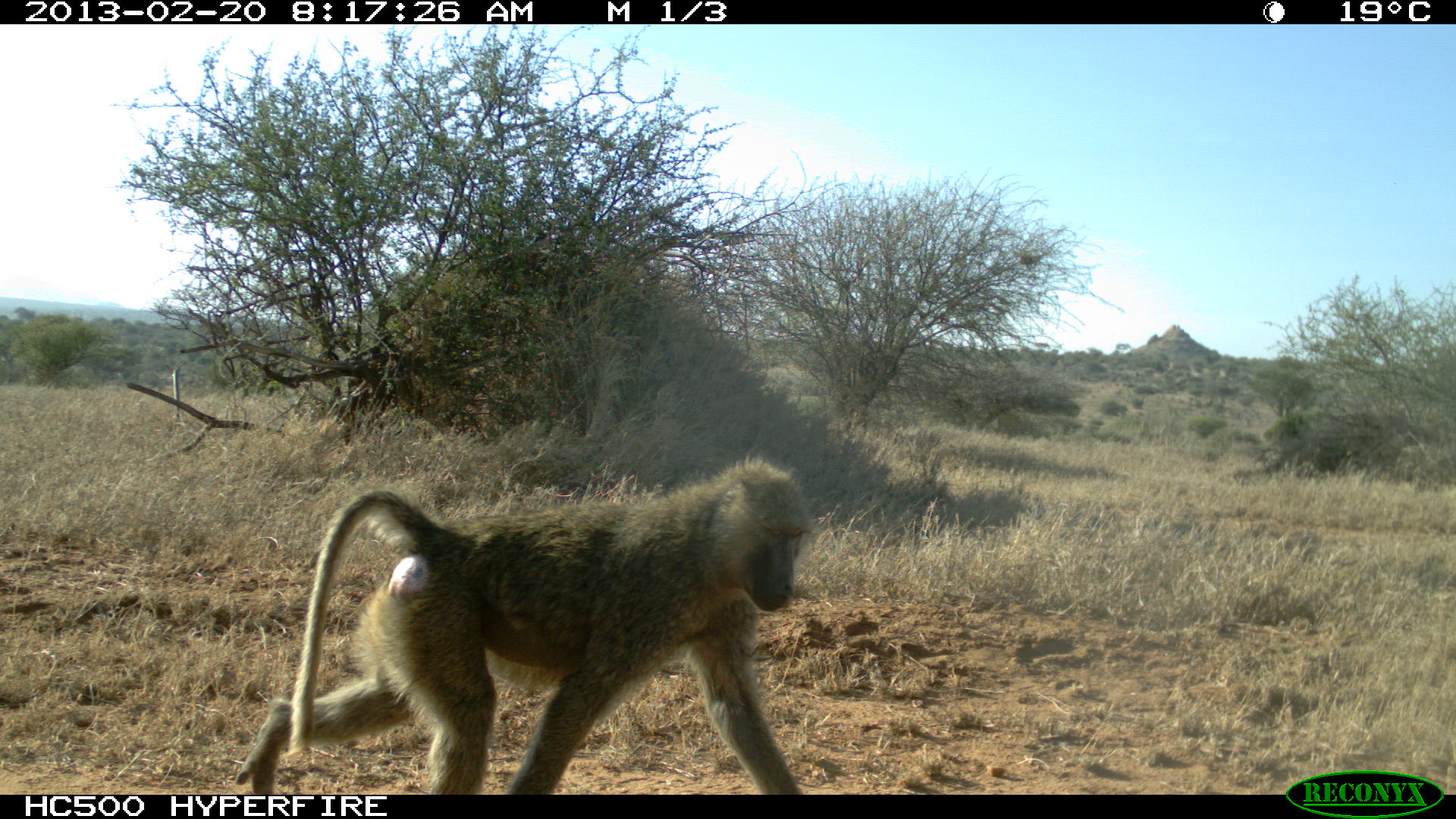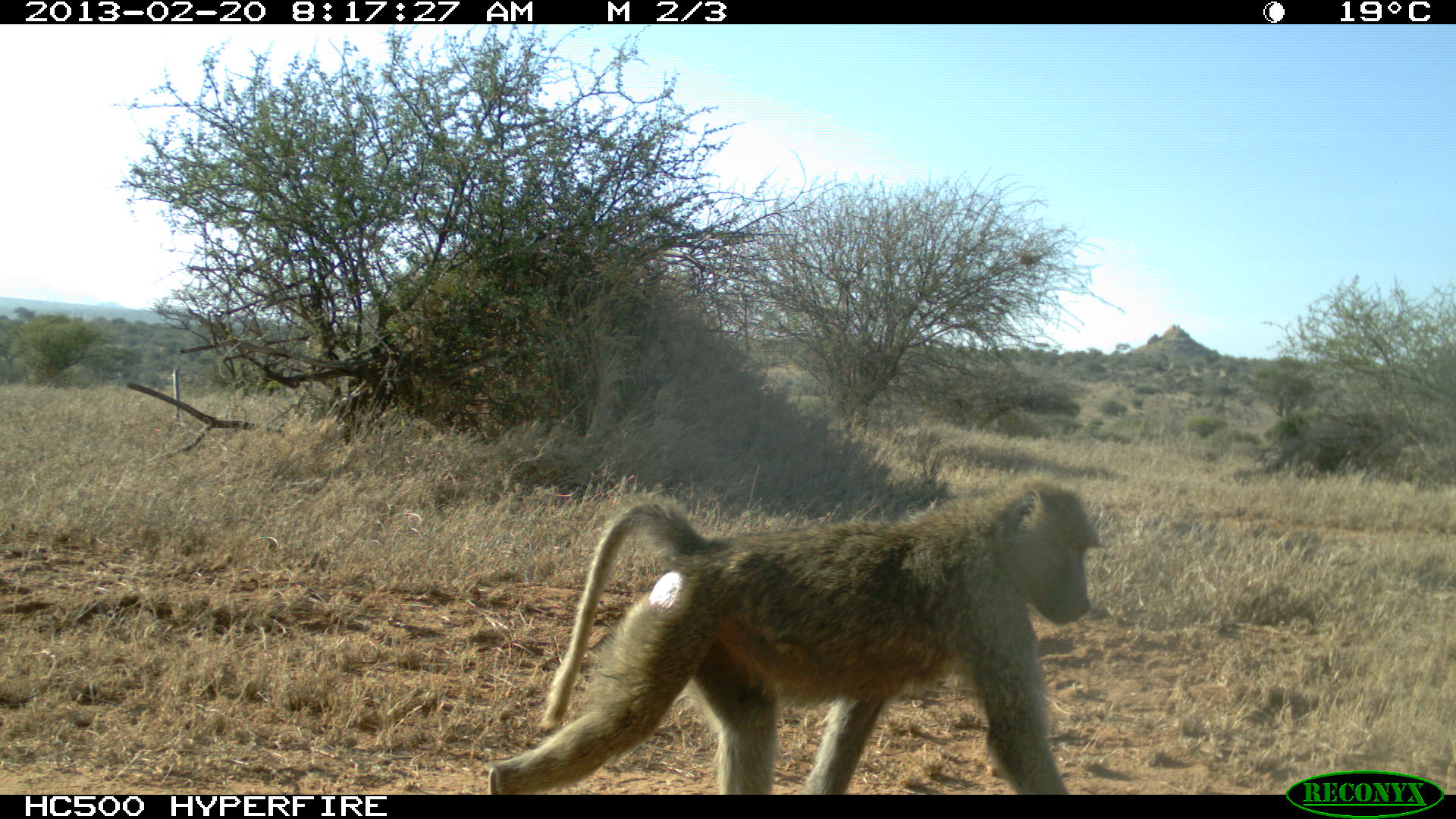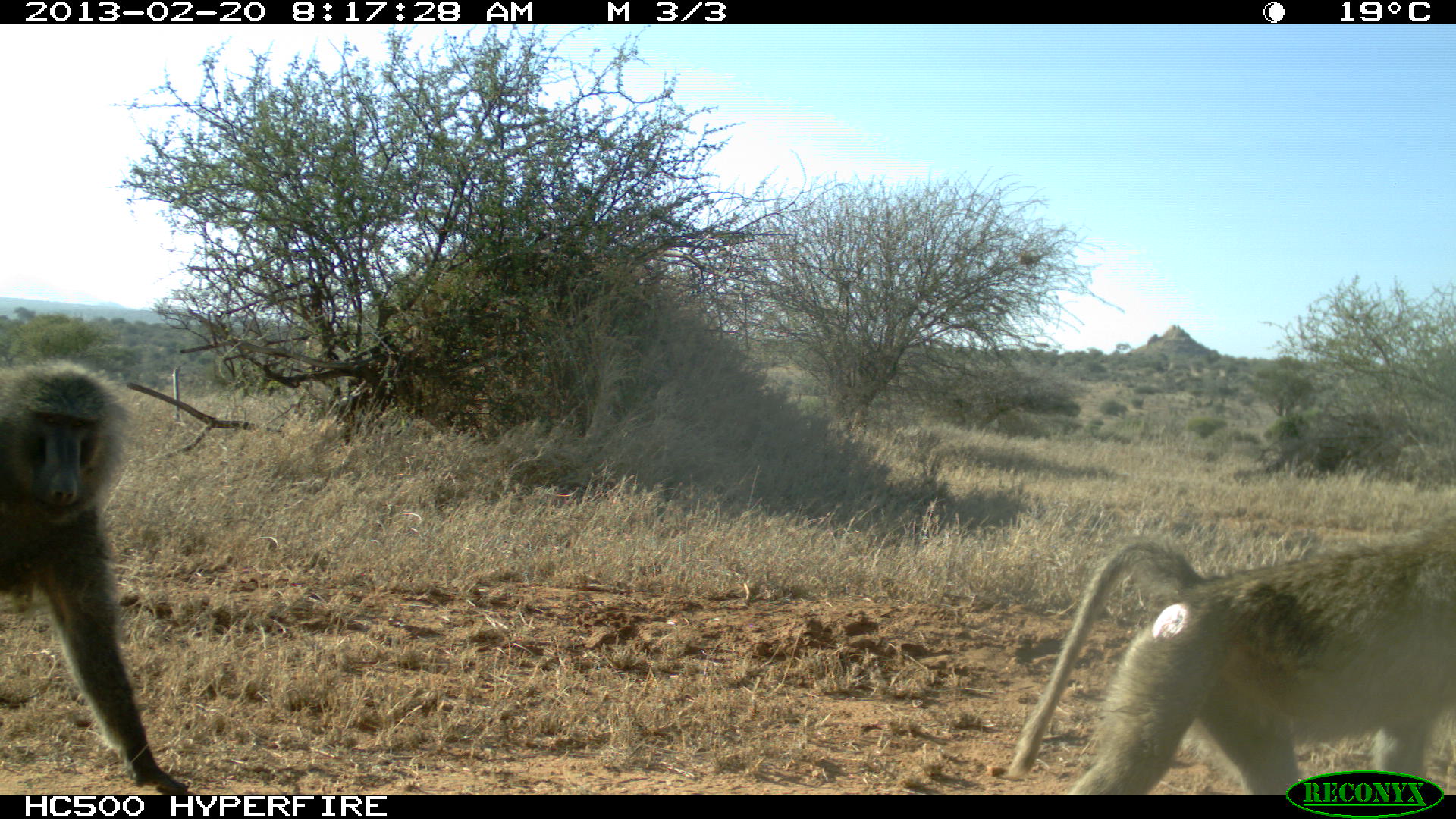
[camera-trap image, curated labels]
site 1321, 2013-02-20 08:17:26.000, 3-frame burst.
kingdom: Animalia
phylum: Chordata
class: Mammalia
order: Primates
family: Cercopithecidae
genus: Papio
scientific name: Papio anubis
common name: olive baboon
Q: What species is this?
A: Papio anubis (olive baboon).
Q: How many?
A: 1.